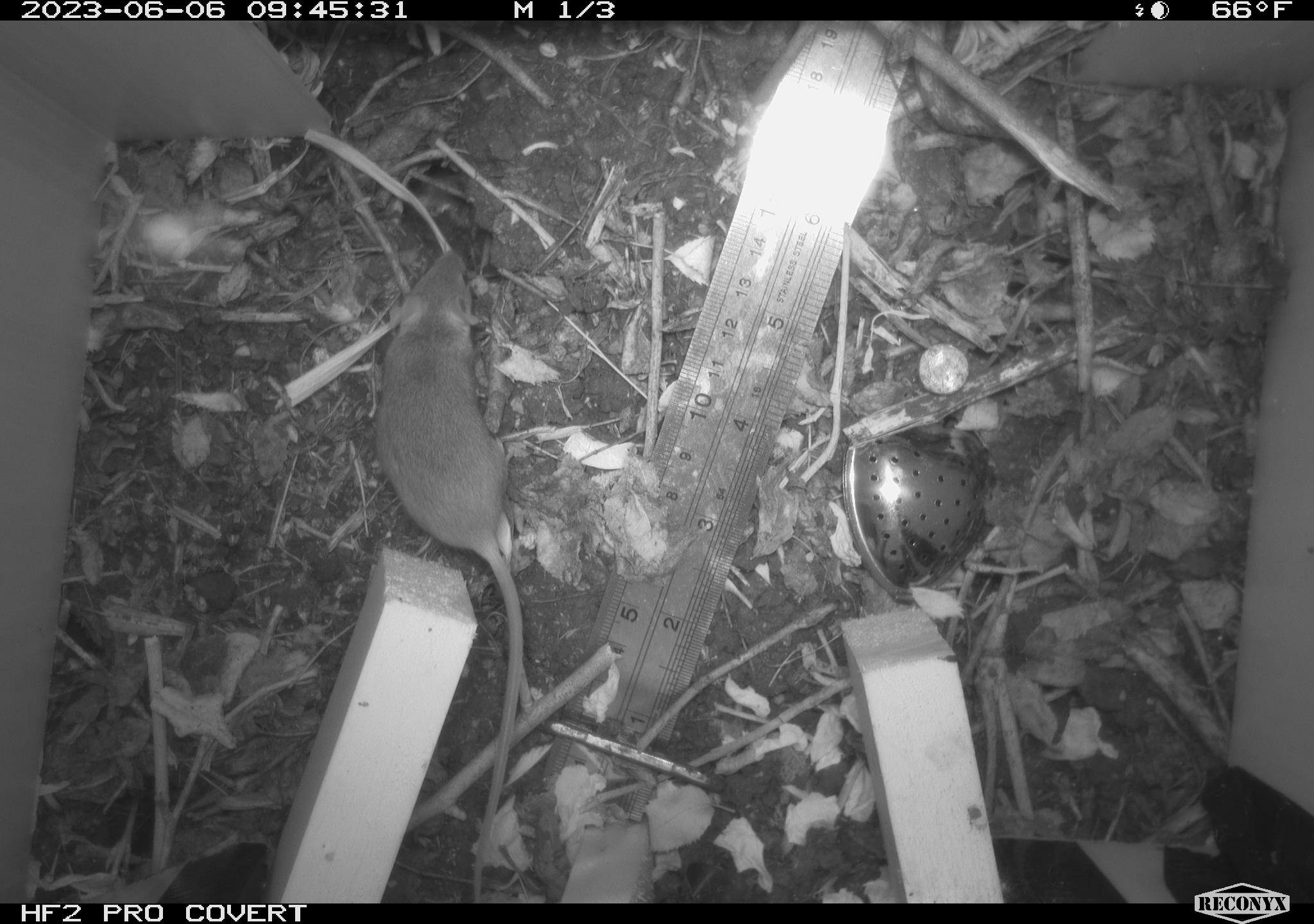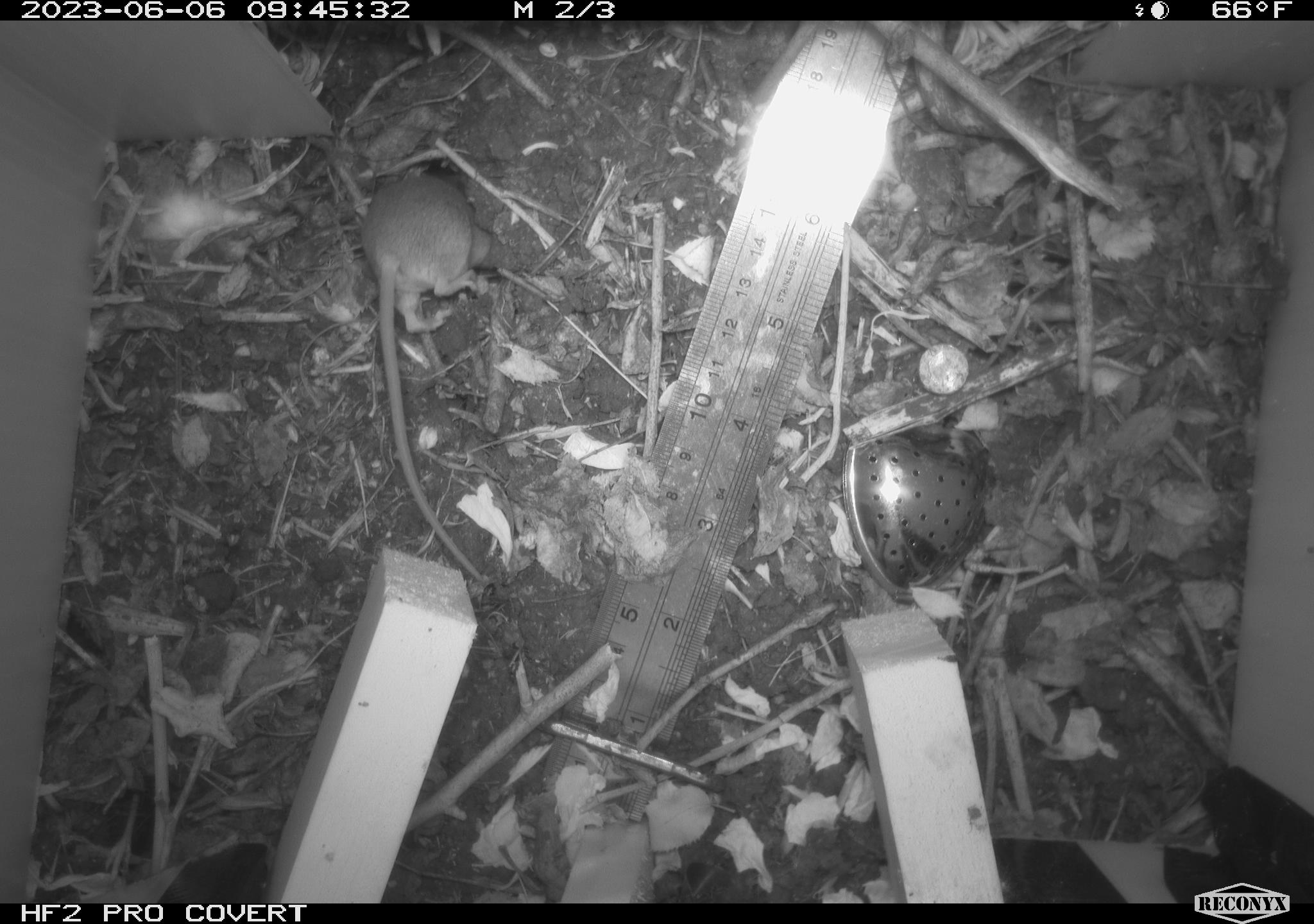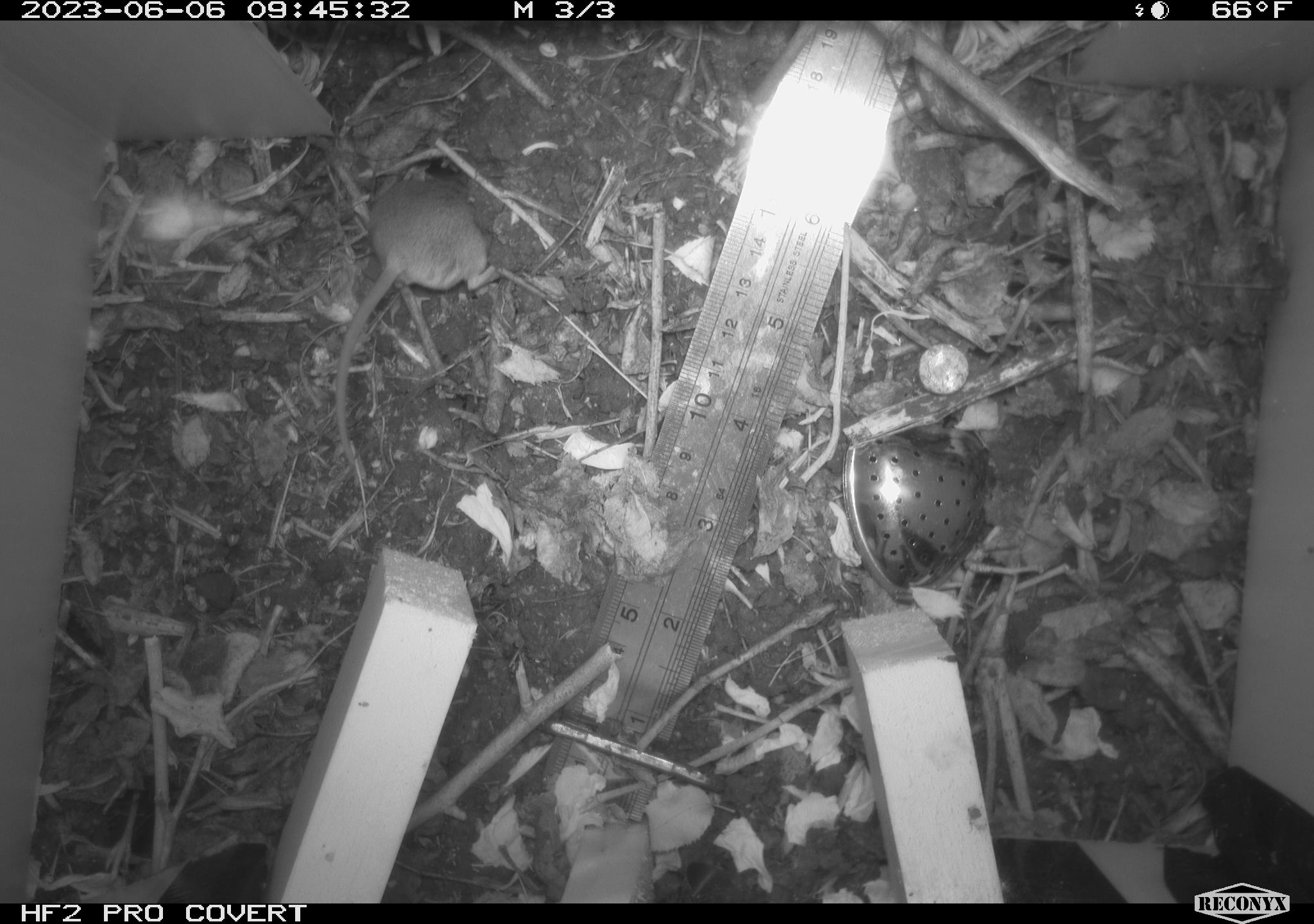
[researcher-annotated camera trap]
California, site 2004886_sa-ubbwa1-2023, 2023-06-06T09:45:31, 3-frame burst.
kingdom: Animalia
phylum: Chordata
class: Mammalia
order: Rodentia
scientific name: Rodentia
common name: rodent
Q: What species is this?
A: Rodent (Rodentia).